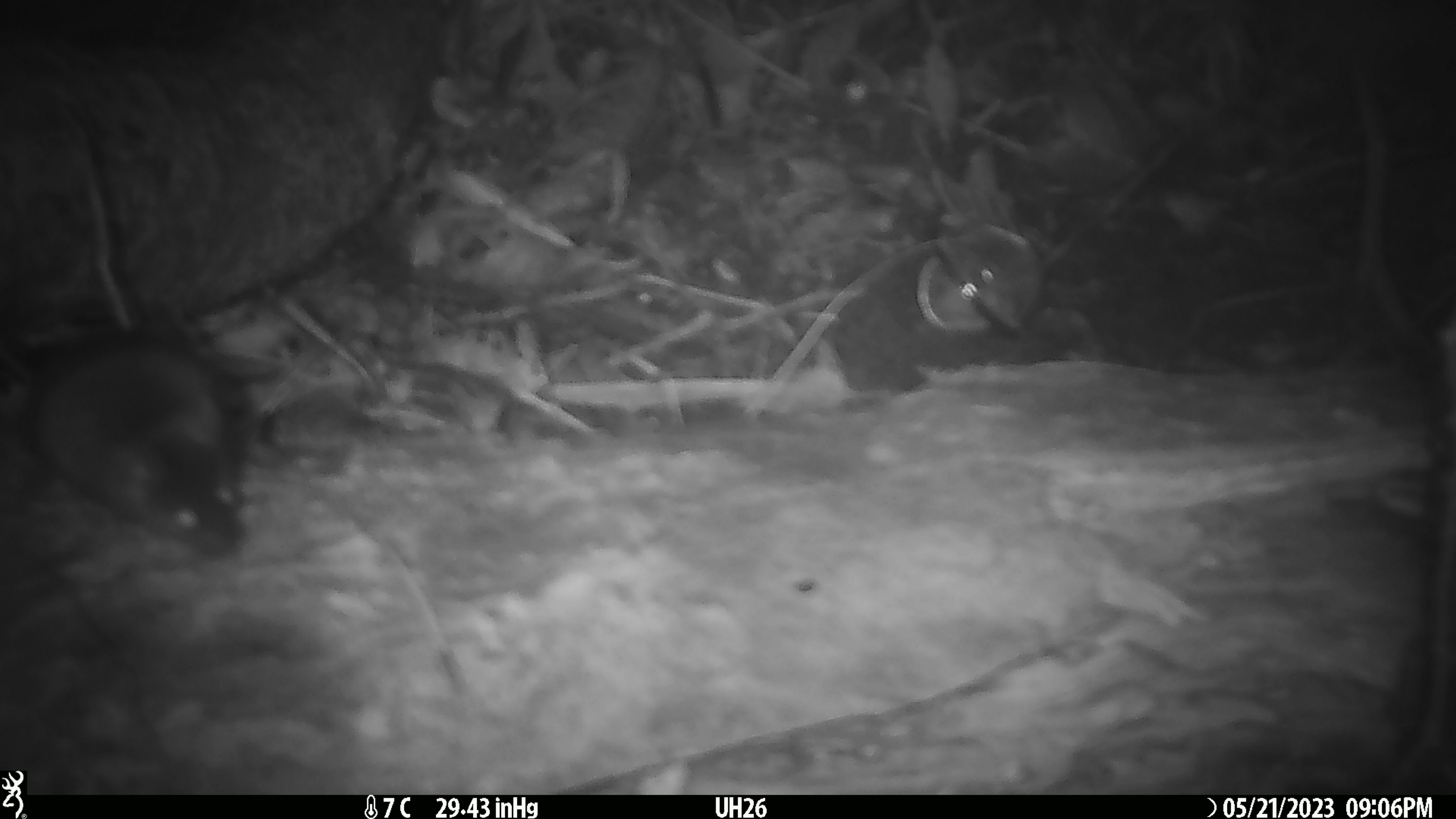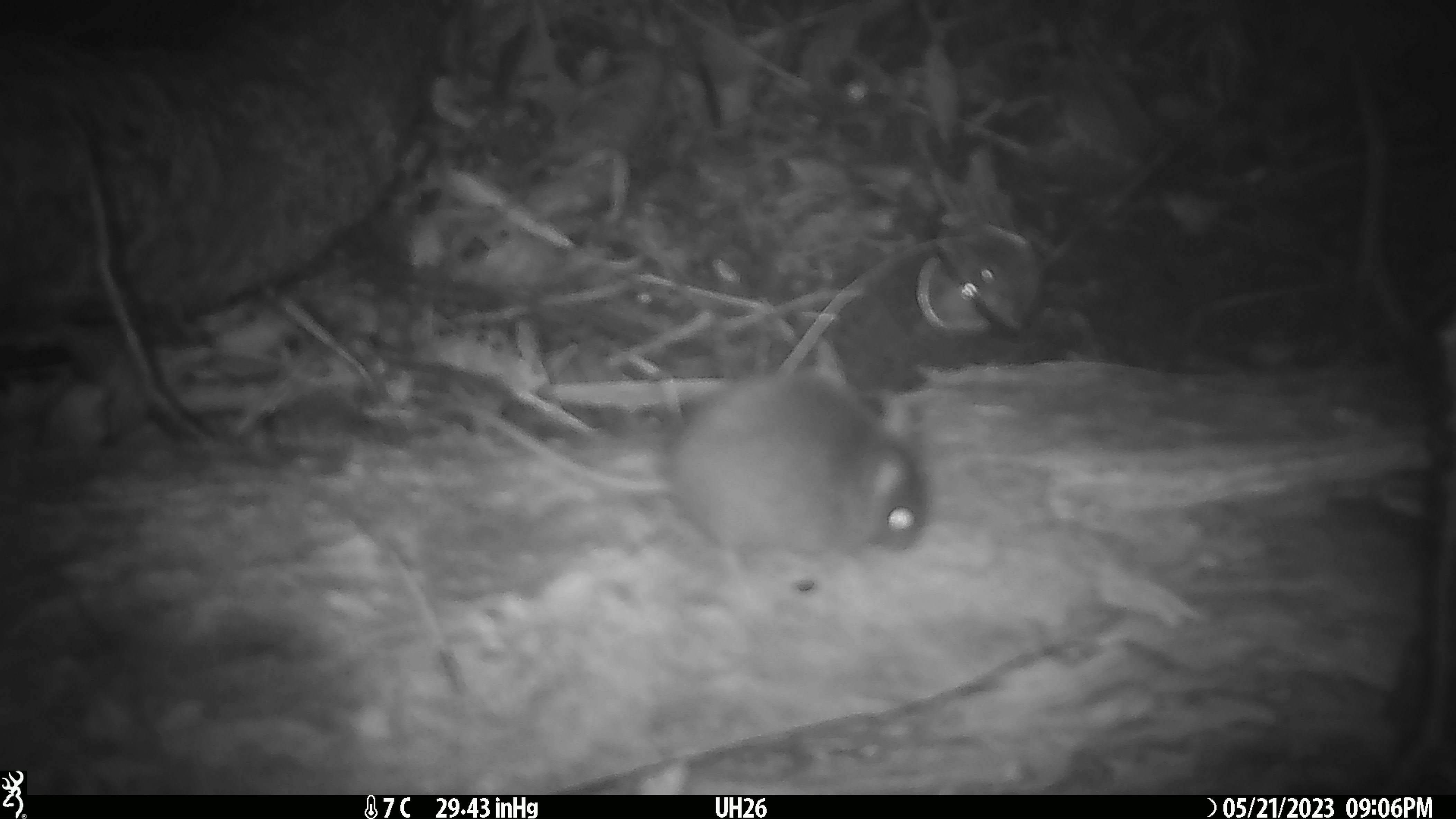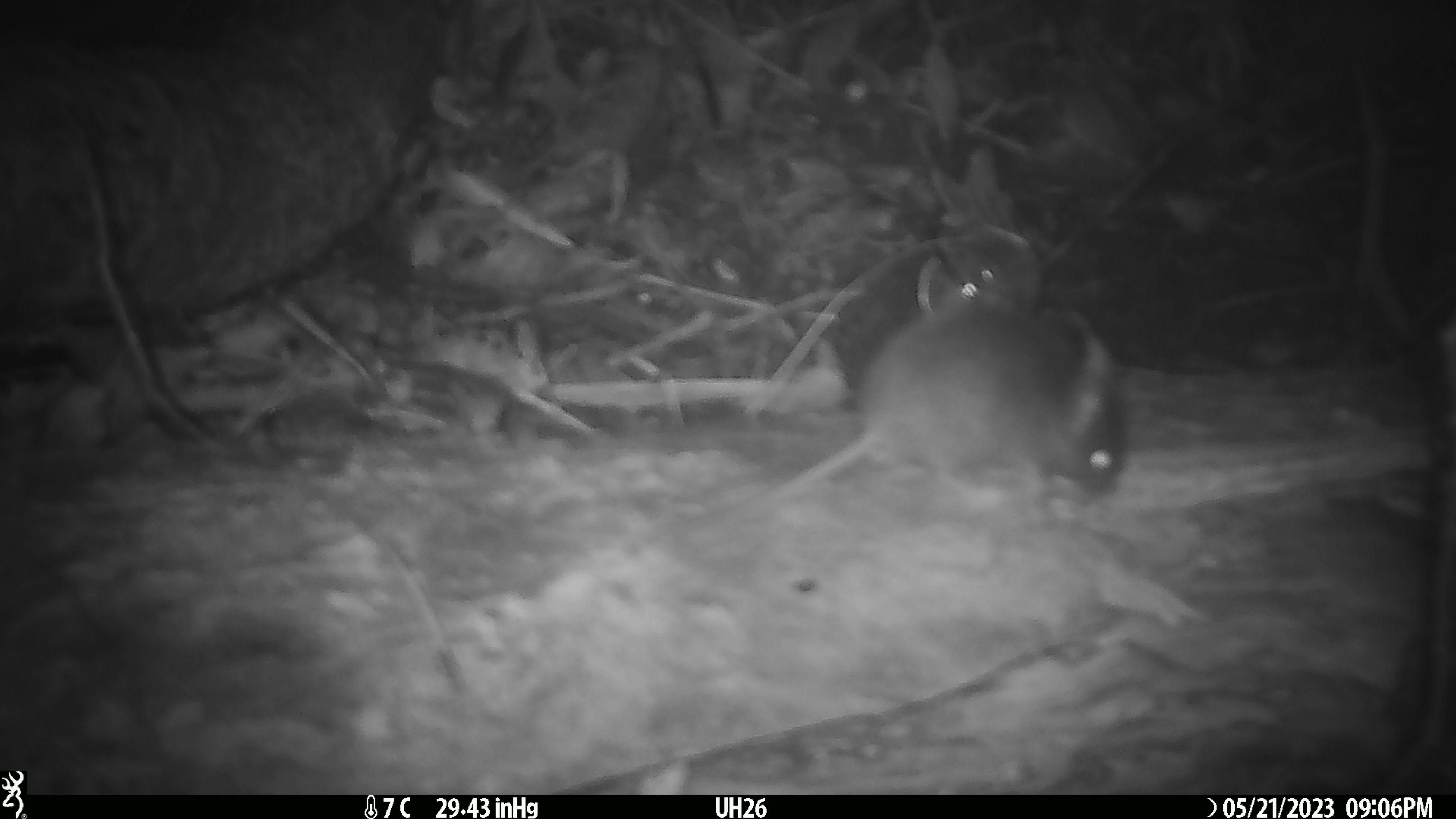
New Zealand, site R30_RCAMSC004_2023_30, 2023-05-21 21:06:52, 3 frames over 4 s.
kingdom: Animalia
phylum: Chordata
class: Mammalia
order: Rodentia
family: Muridae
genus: Mus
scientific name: Mus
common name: mouse